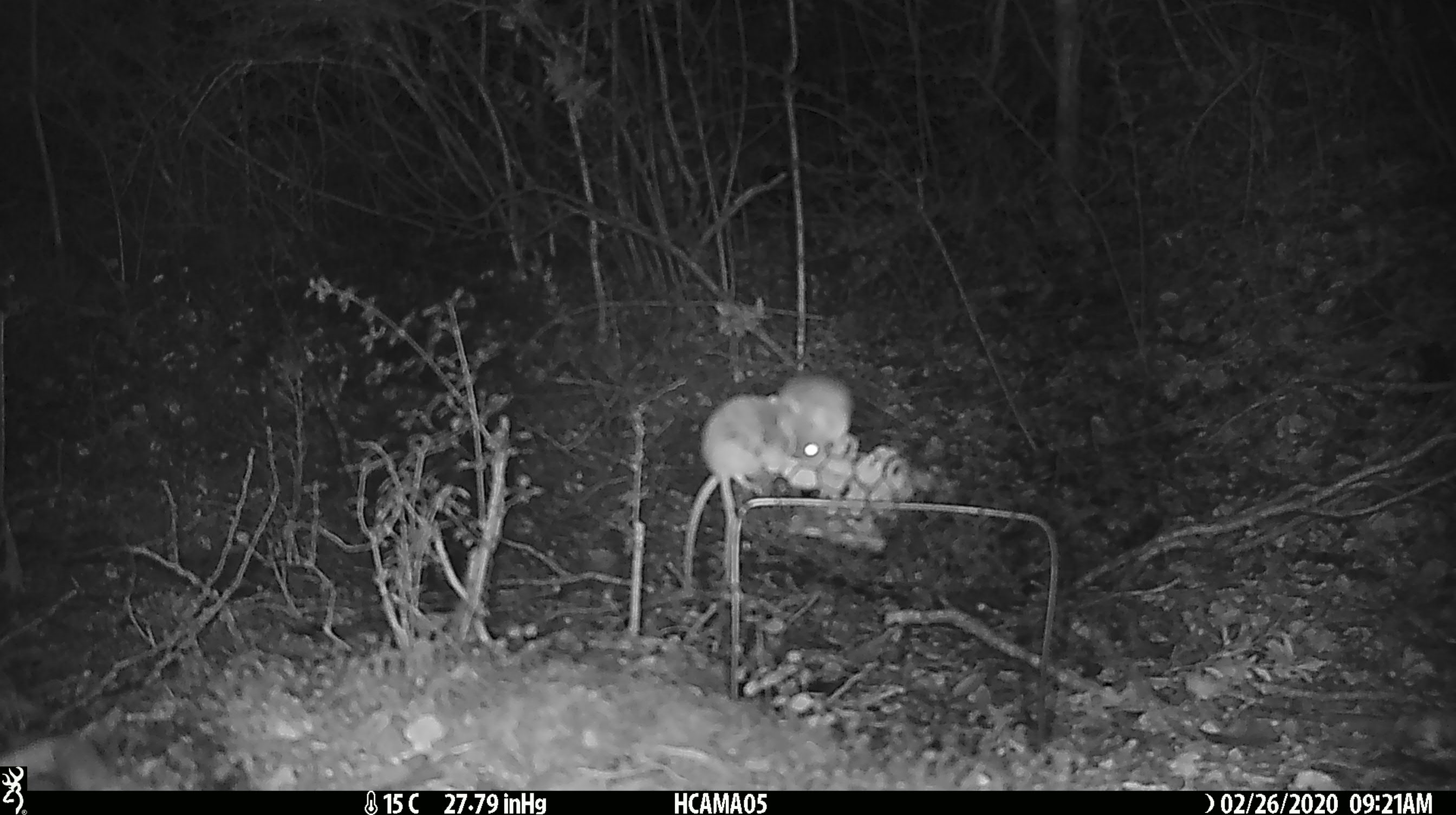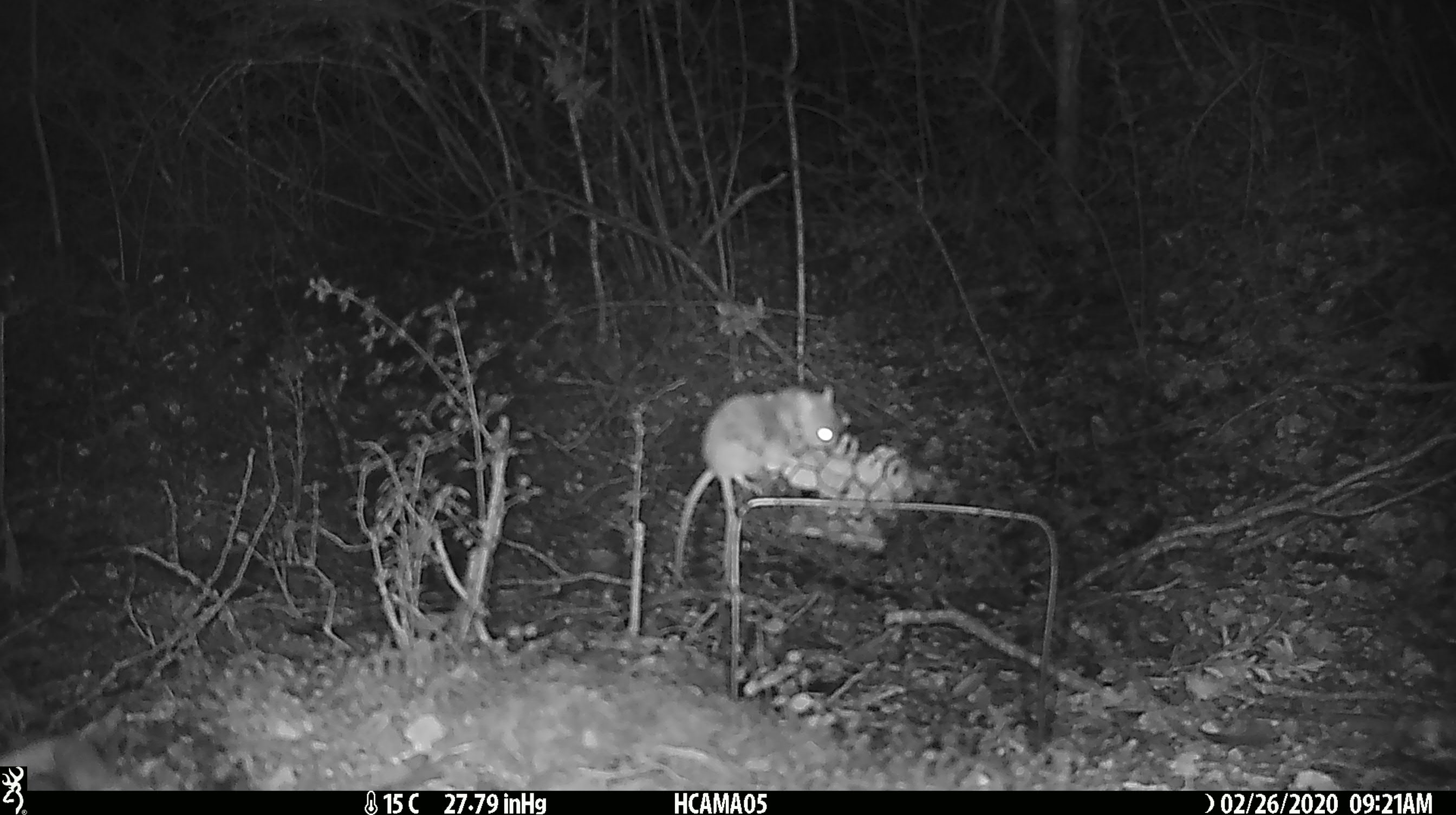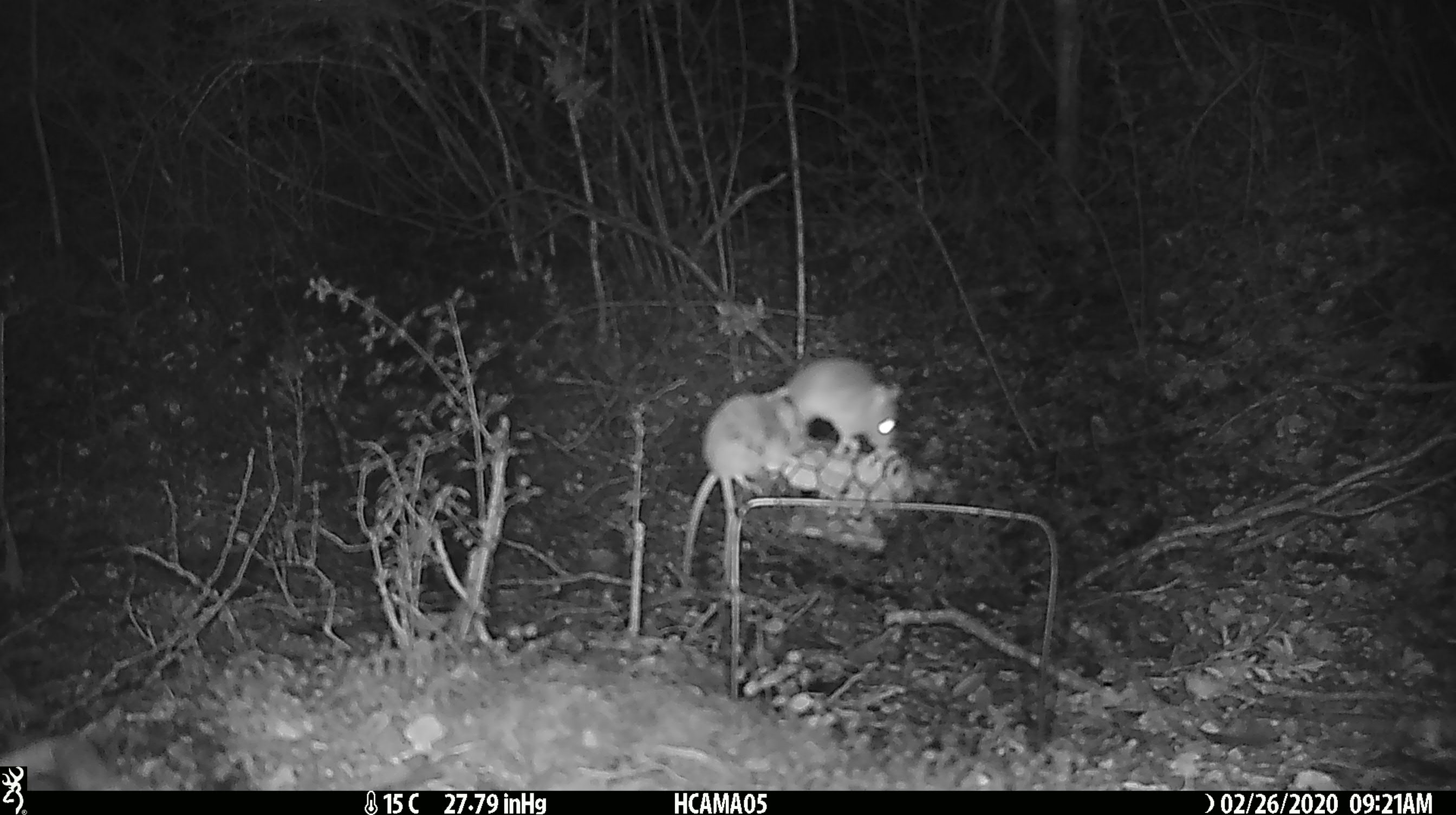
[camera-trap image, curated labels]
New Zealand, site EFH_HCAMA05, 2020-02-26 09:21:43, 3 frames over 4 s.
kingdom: Animalia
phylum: Chordata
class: Mammalia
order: Rodentia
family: Muridae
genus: Mus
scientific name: Mus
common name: mouse